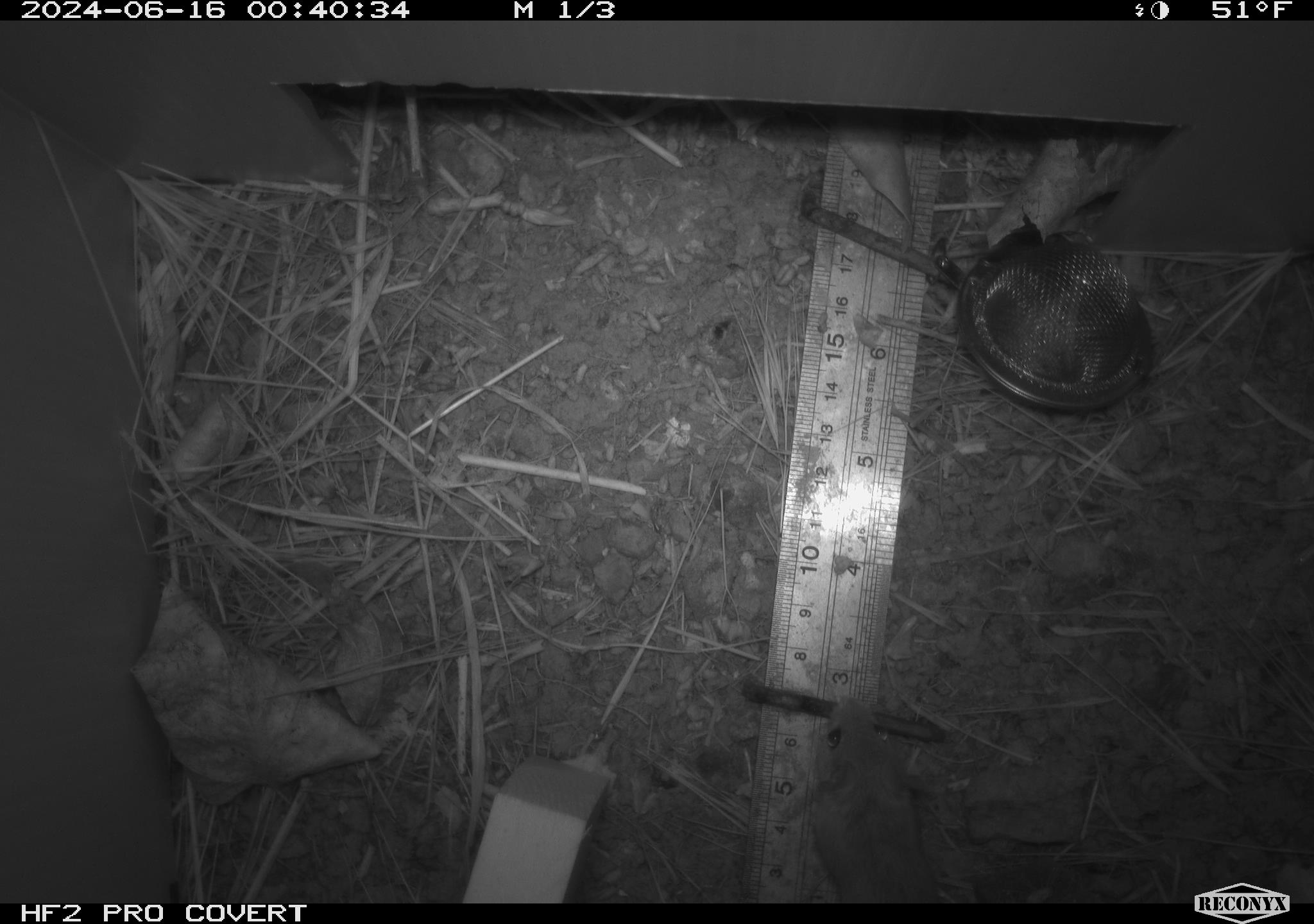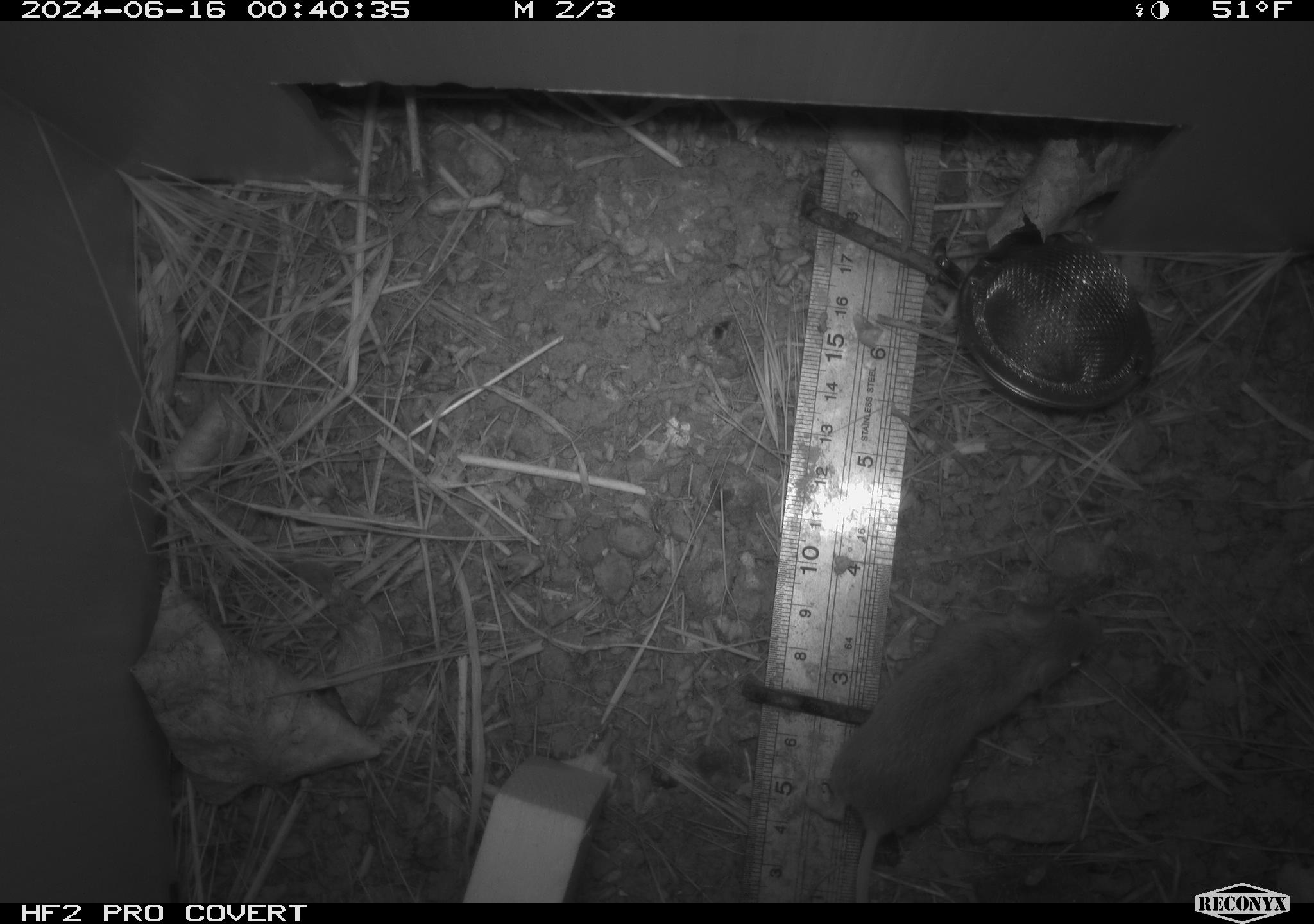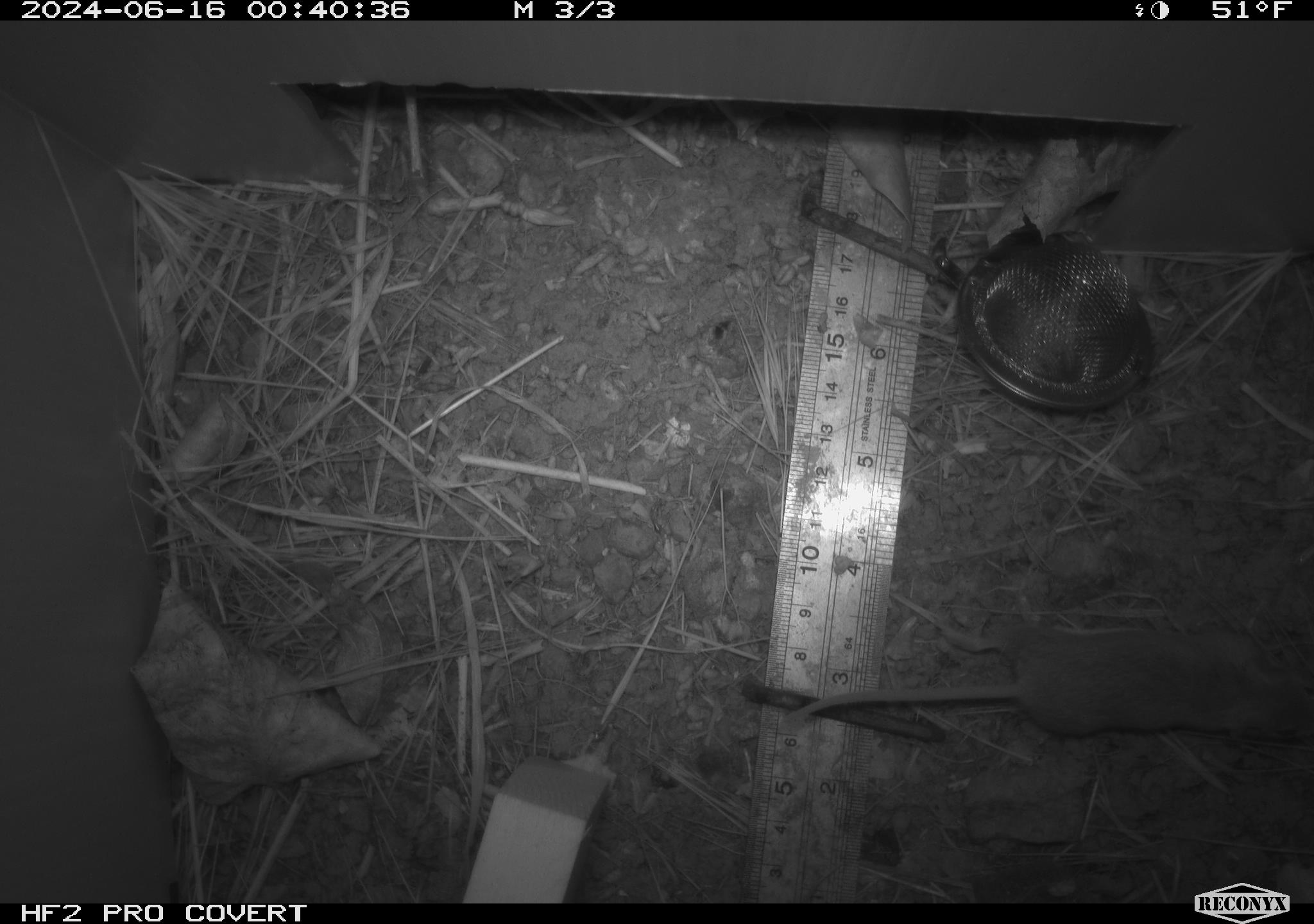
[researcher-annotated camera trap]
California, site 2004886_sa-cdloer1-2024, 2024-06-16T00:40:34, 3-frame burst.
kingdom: Animalia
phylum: Chordata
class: Mammalia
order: Rodentia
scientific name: Rodentia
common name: mouse species